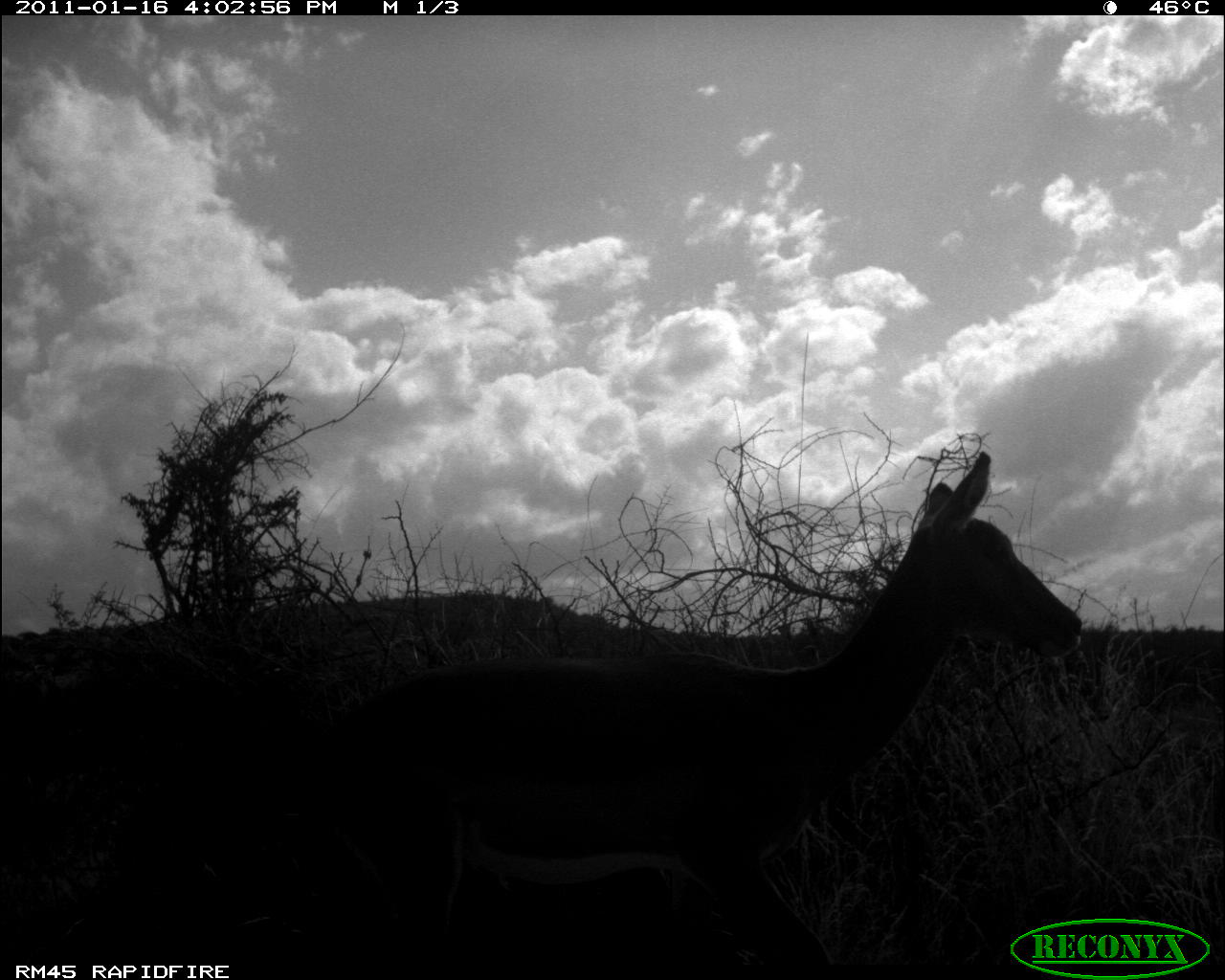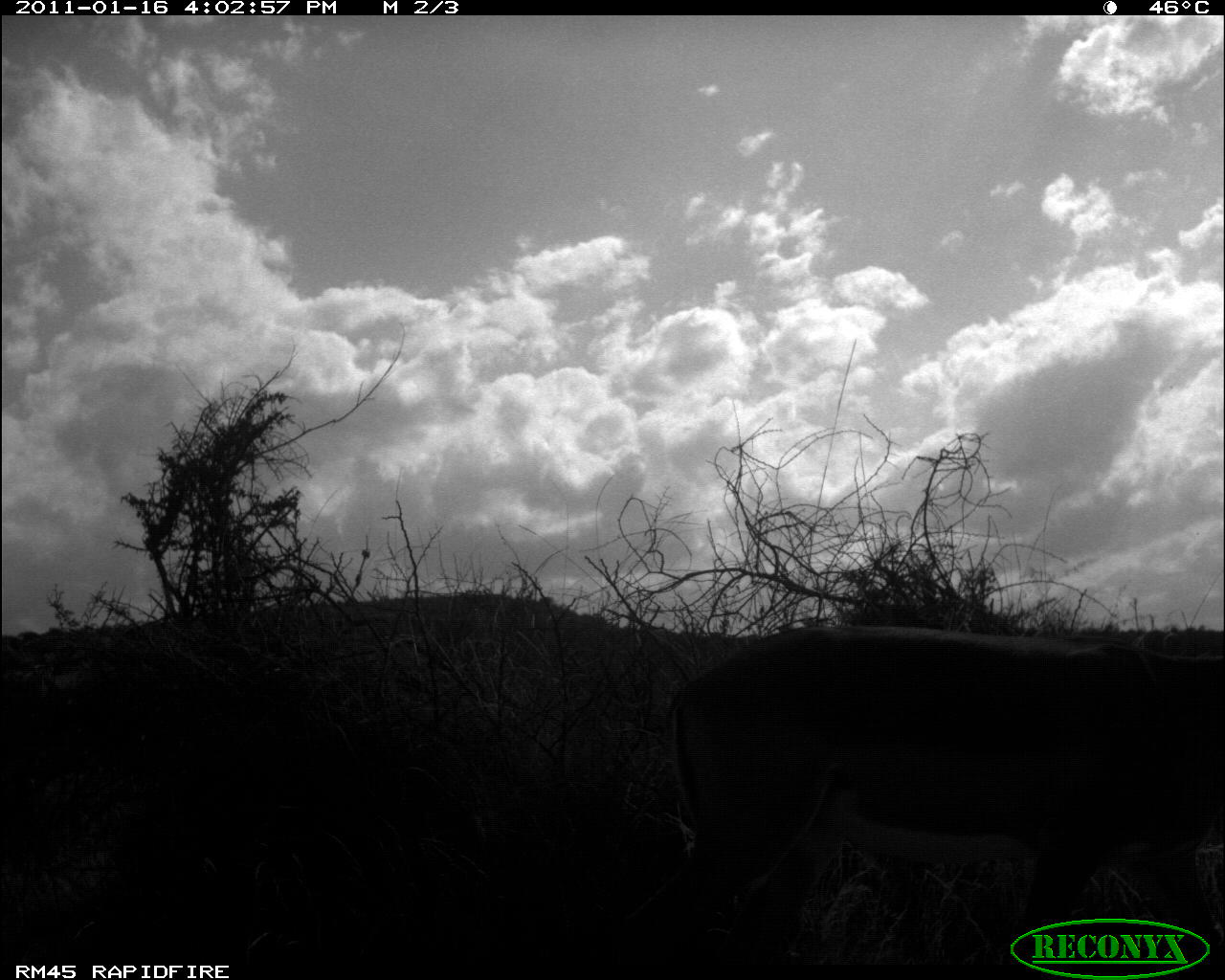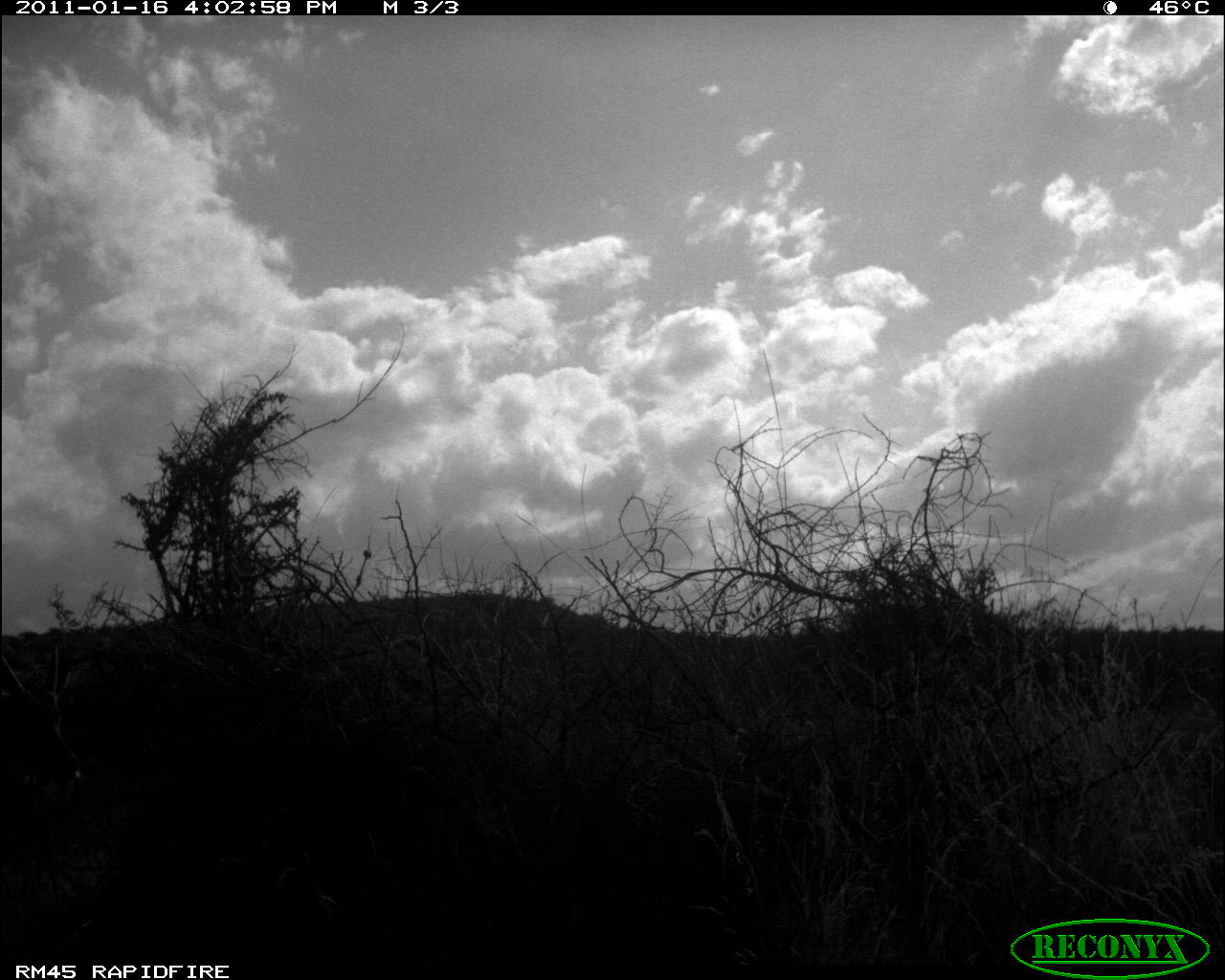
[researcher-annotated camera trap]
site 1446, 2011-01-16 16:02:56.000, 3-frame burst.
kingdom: Animalia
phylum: Chordata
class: Mammalia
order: Artiodactyla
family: Bovidae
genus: Aepyceros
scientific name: Aepyceros melampus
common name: impala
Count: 1.